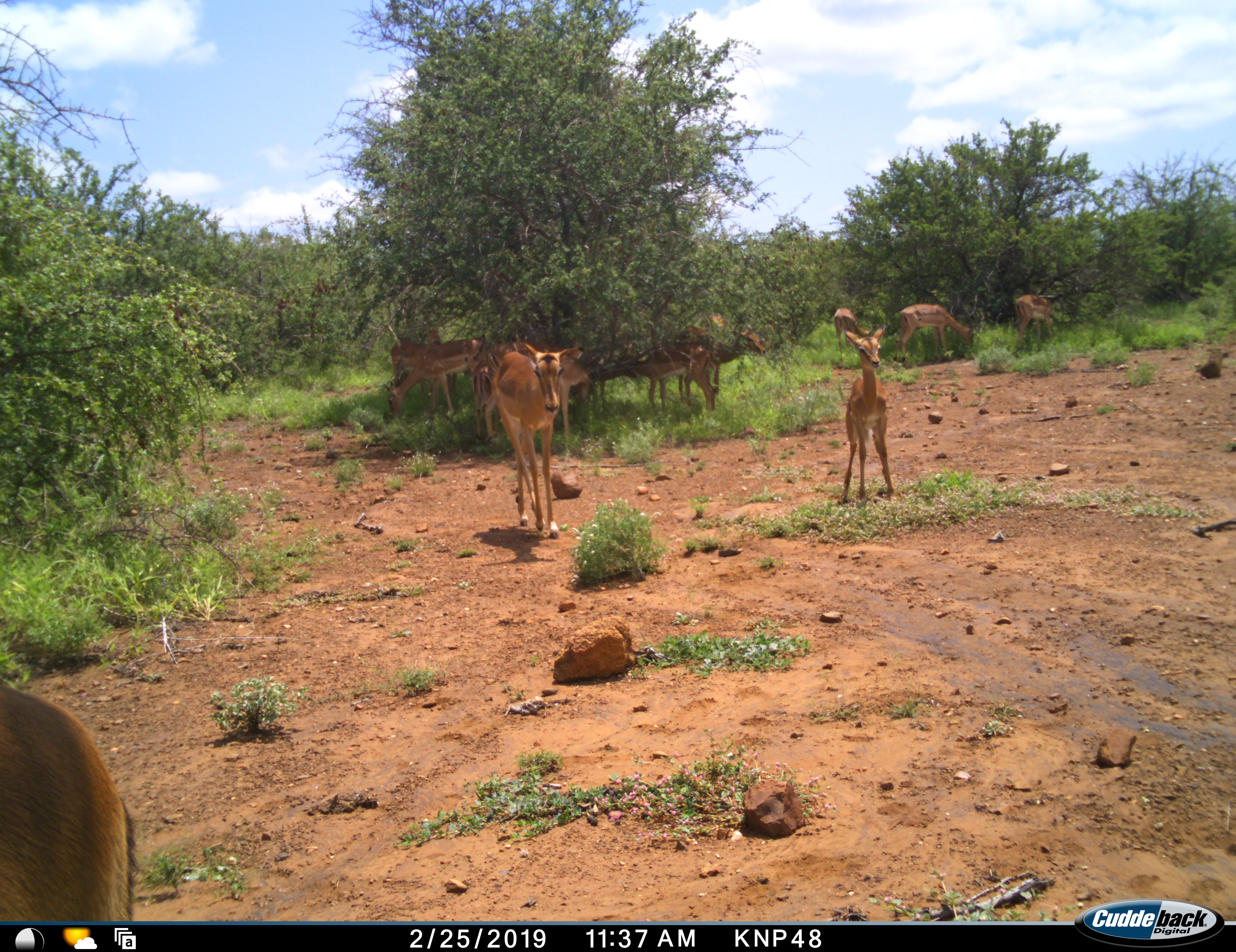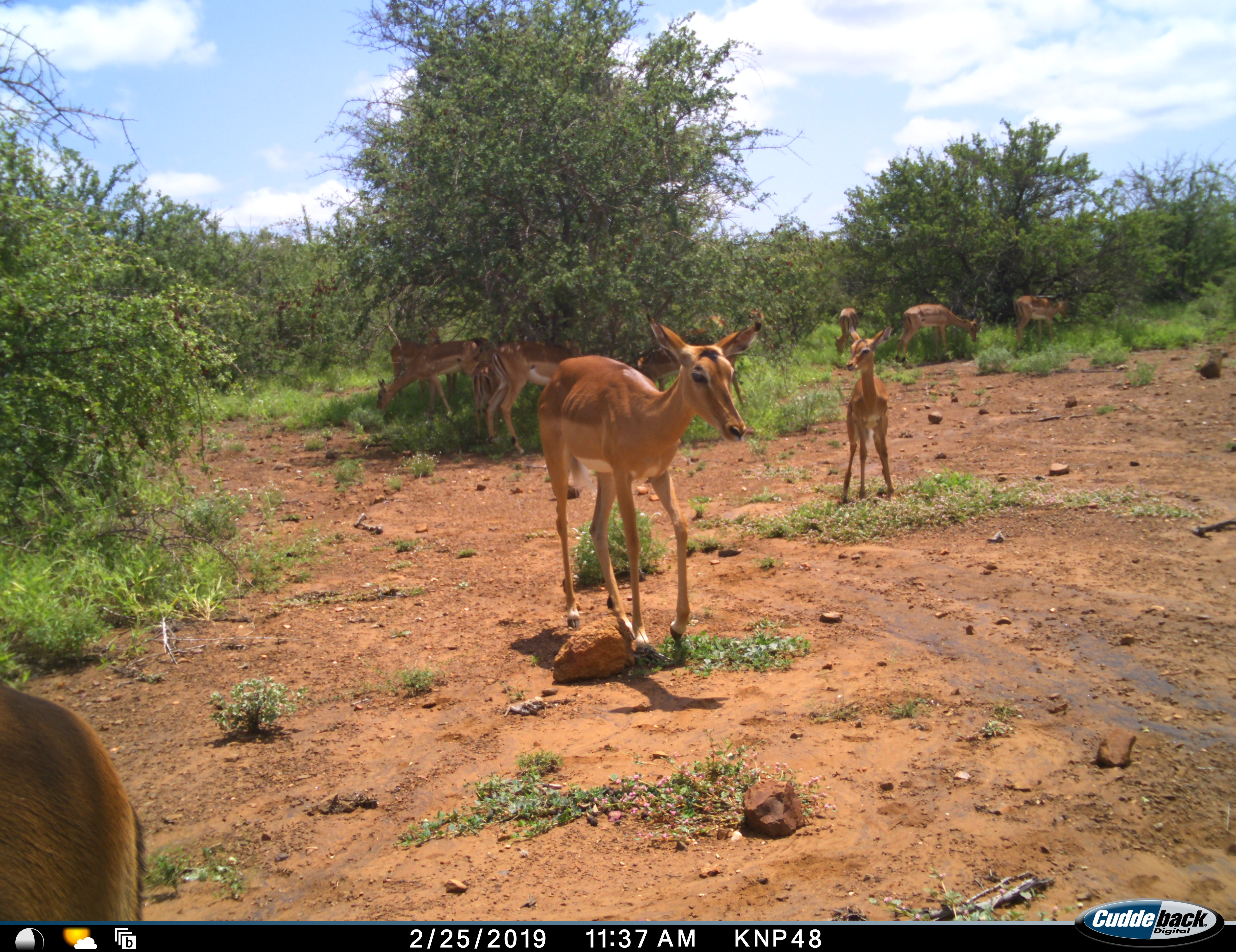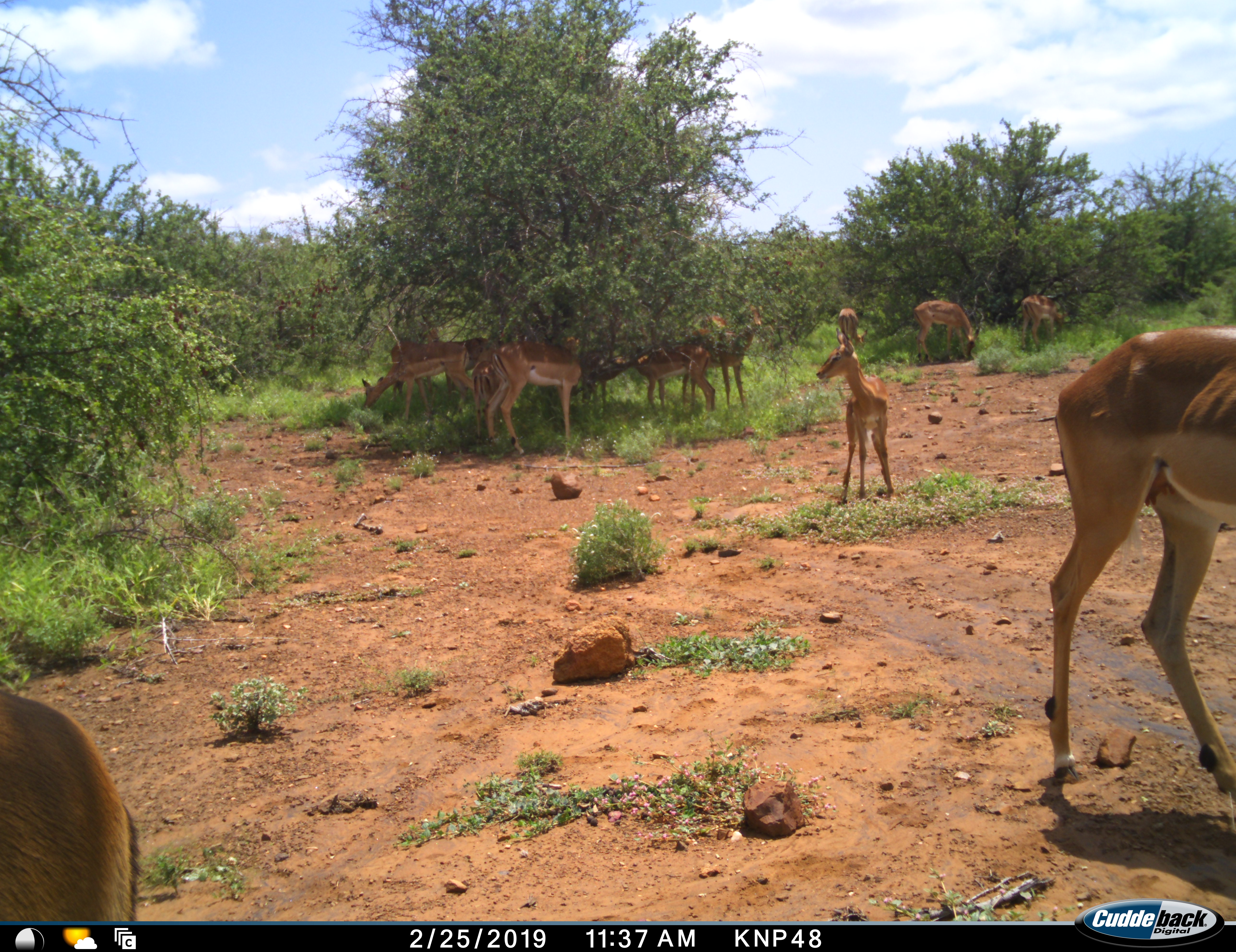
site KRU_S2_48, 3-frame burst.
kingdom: Animalia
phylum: Chordata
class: Mammalia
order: Artiodactyla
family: Bovidae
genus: Aepyceros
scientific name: Aepyceros melampus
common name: impala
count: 11-50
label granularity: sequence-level